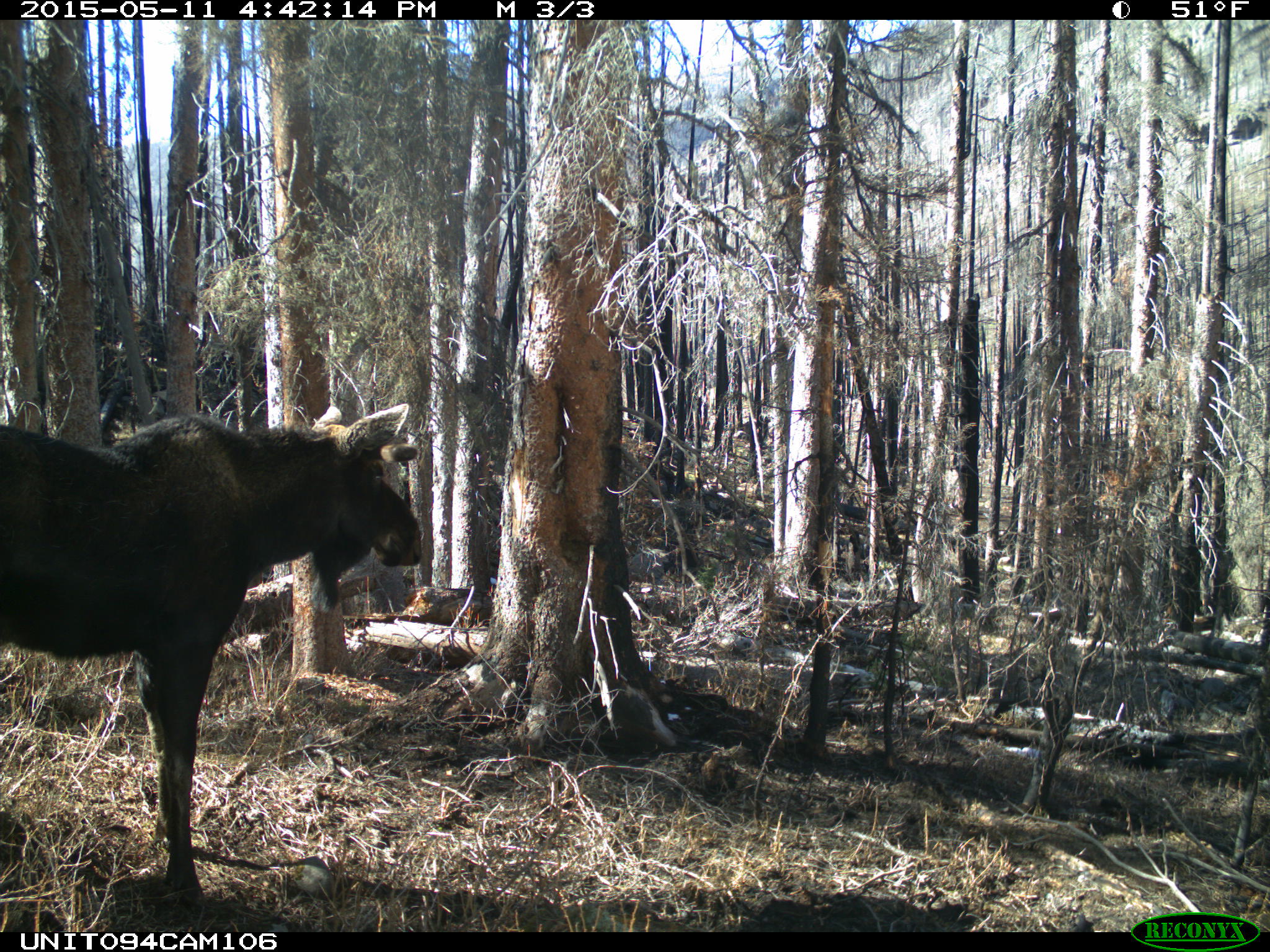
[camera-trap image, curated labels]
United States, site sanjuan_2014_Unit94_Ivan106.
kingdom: Animalia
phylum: Chordata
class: Mammalia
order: Artiodactyla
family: Cervidae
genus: Alces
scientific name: Alces alces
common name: moose